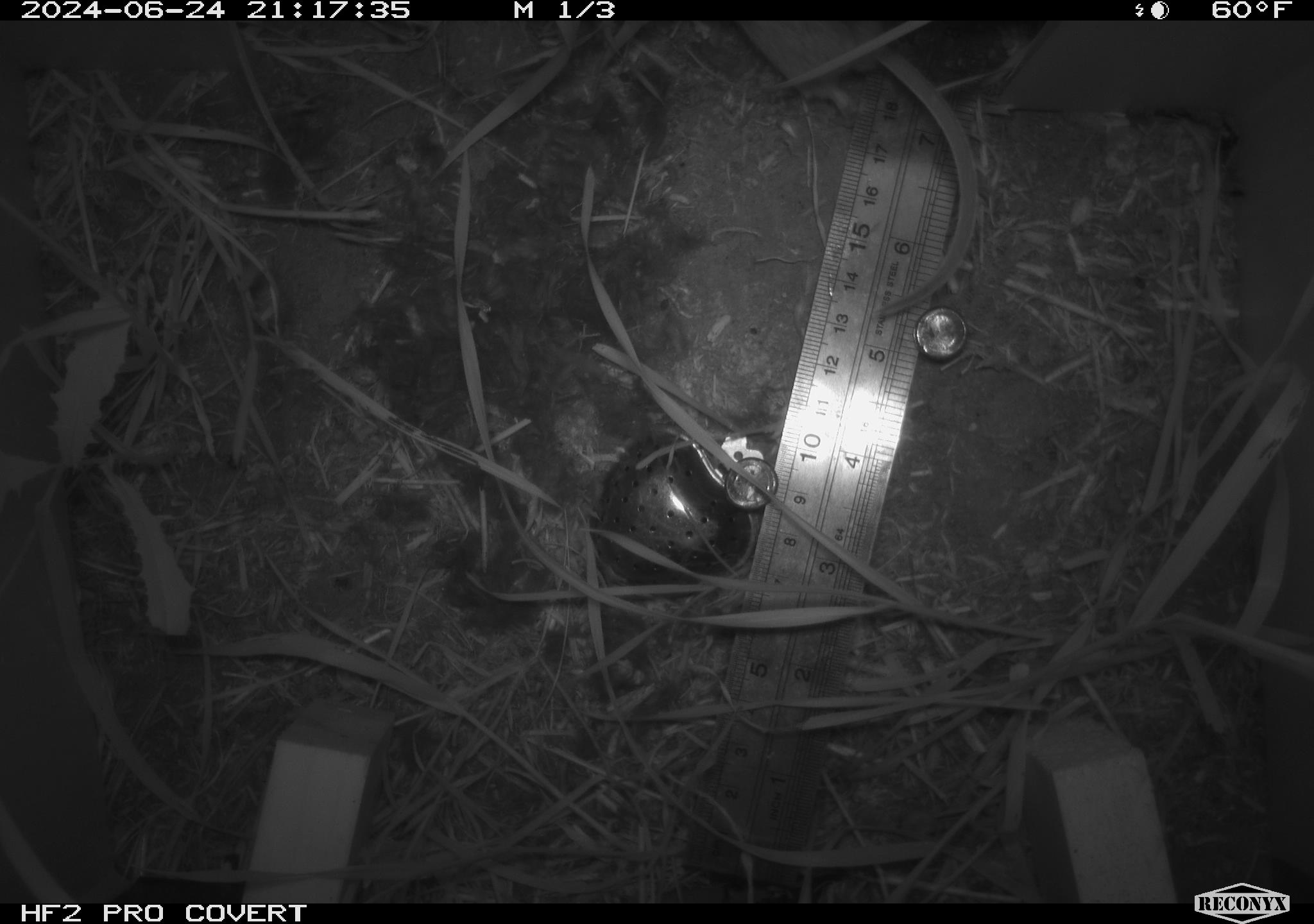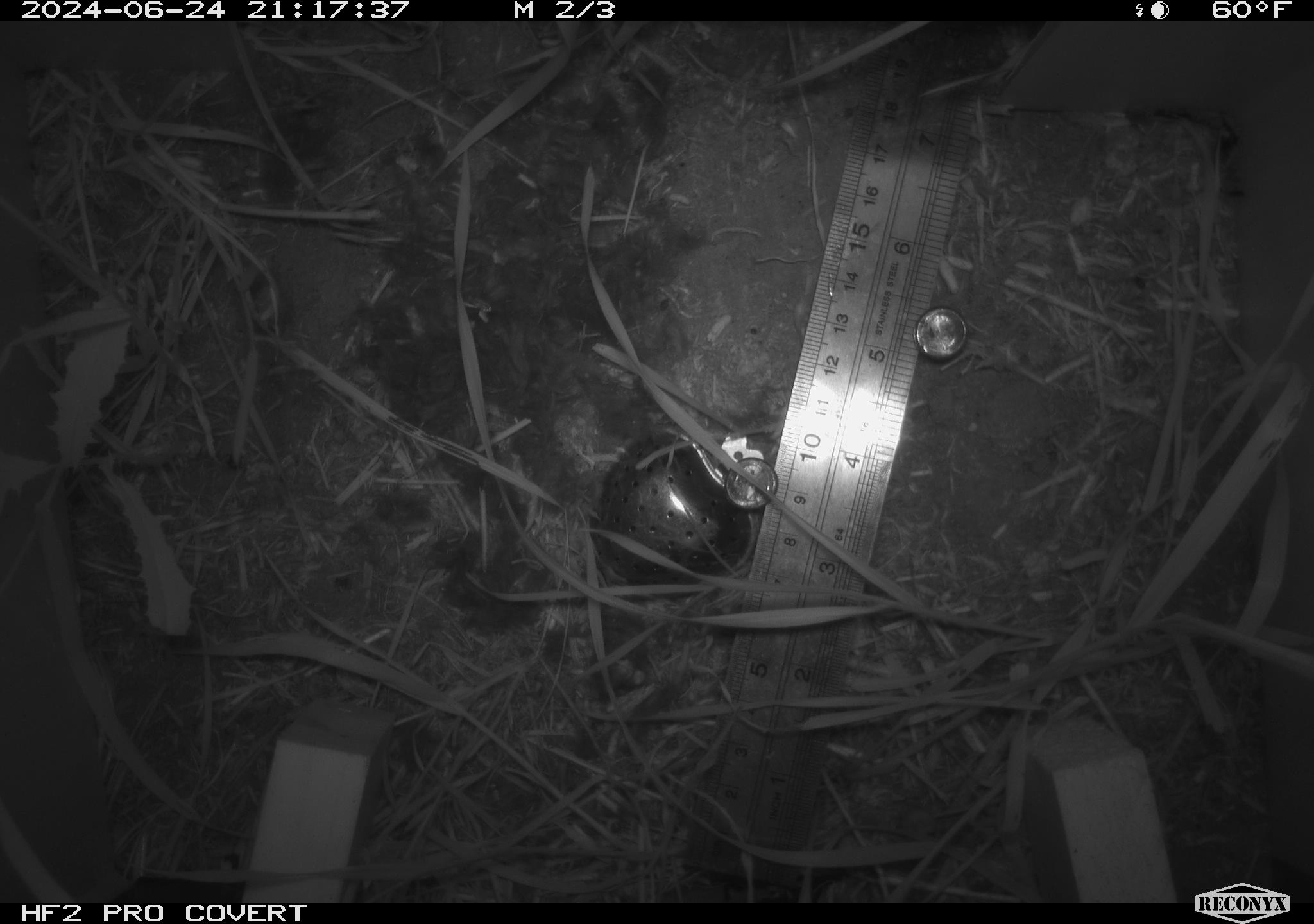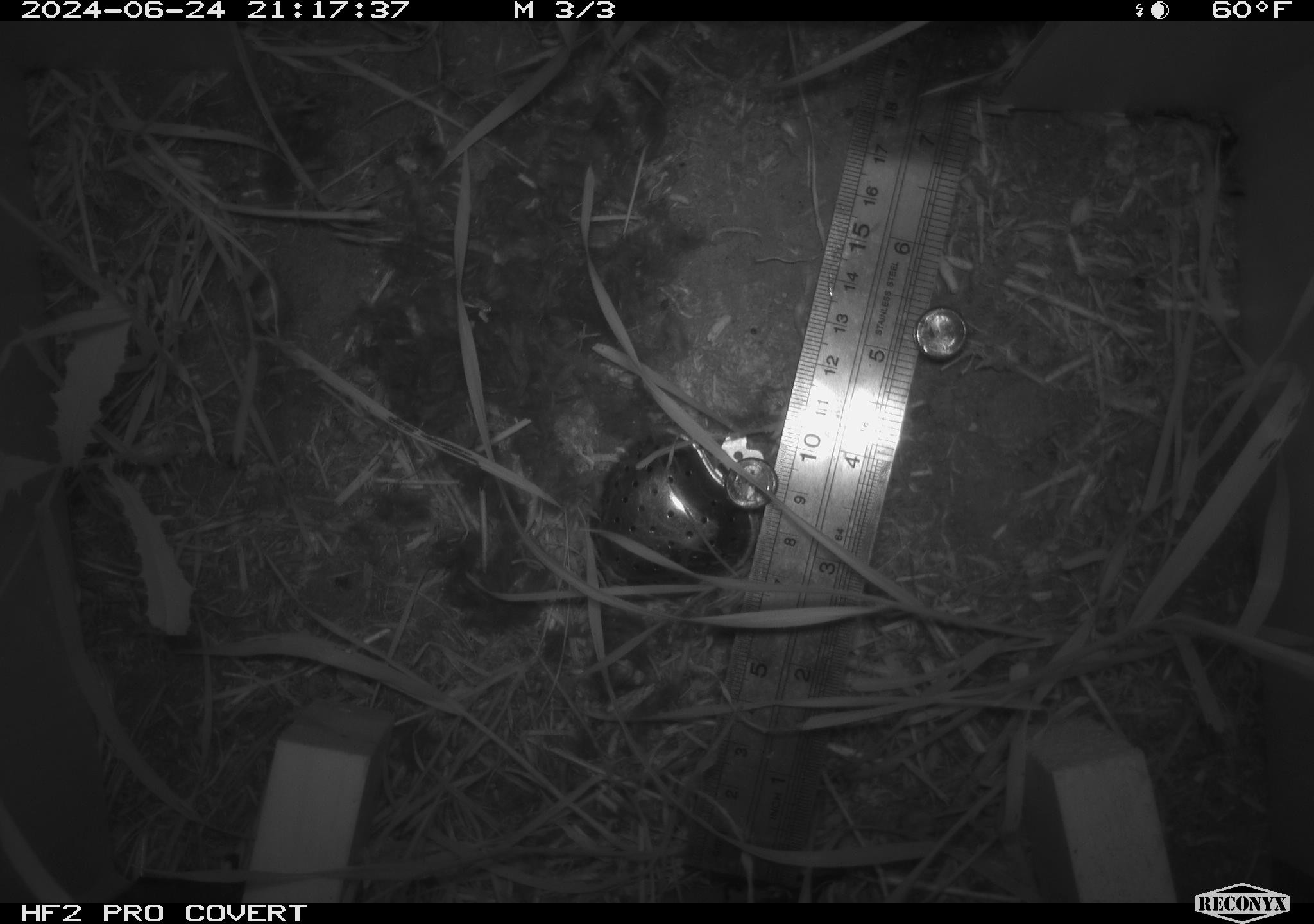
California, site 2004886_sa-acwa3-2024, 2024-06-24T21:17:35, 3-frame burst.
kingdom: Animalia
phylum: Chordata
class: Mammalia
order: Rodentia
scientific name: Rodentia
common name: mouse species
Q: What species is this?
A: Mouse species (Rodentia).